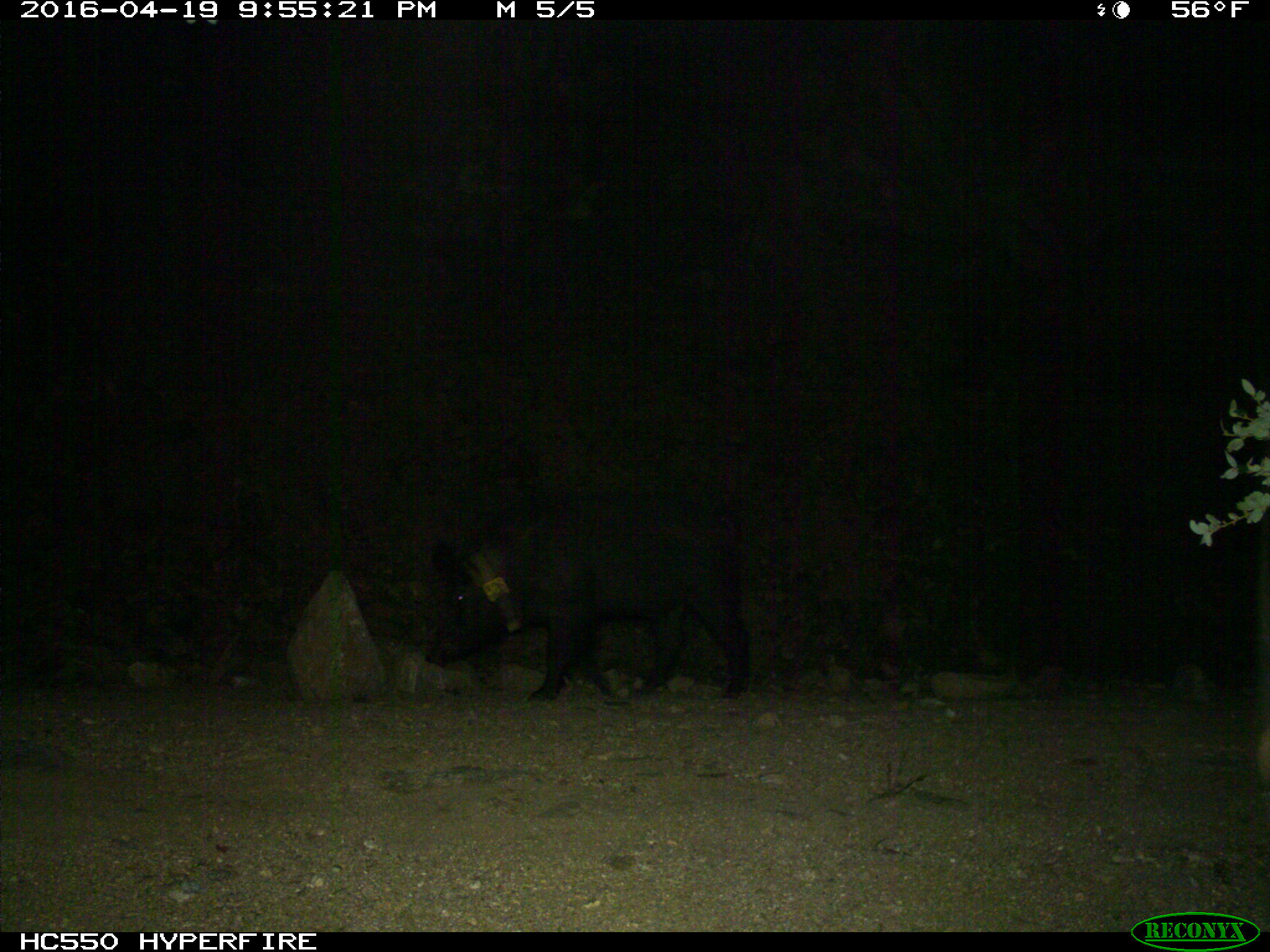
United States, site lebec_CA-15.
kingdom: Animalia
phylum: Chordata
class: Mammalia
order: Artiodactyla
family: Suidae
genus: Sus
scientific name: Sus scrofa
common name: wild boar